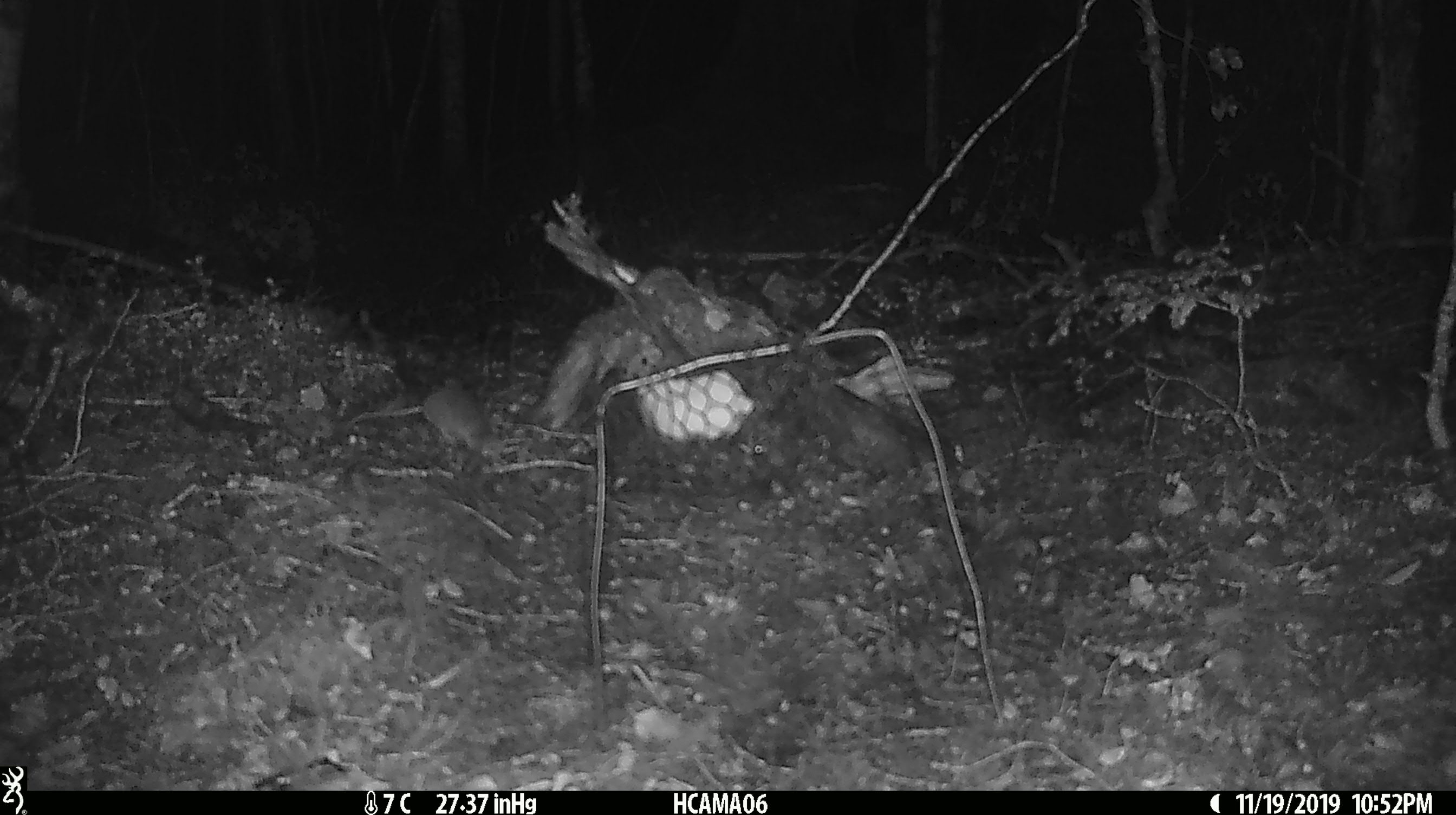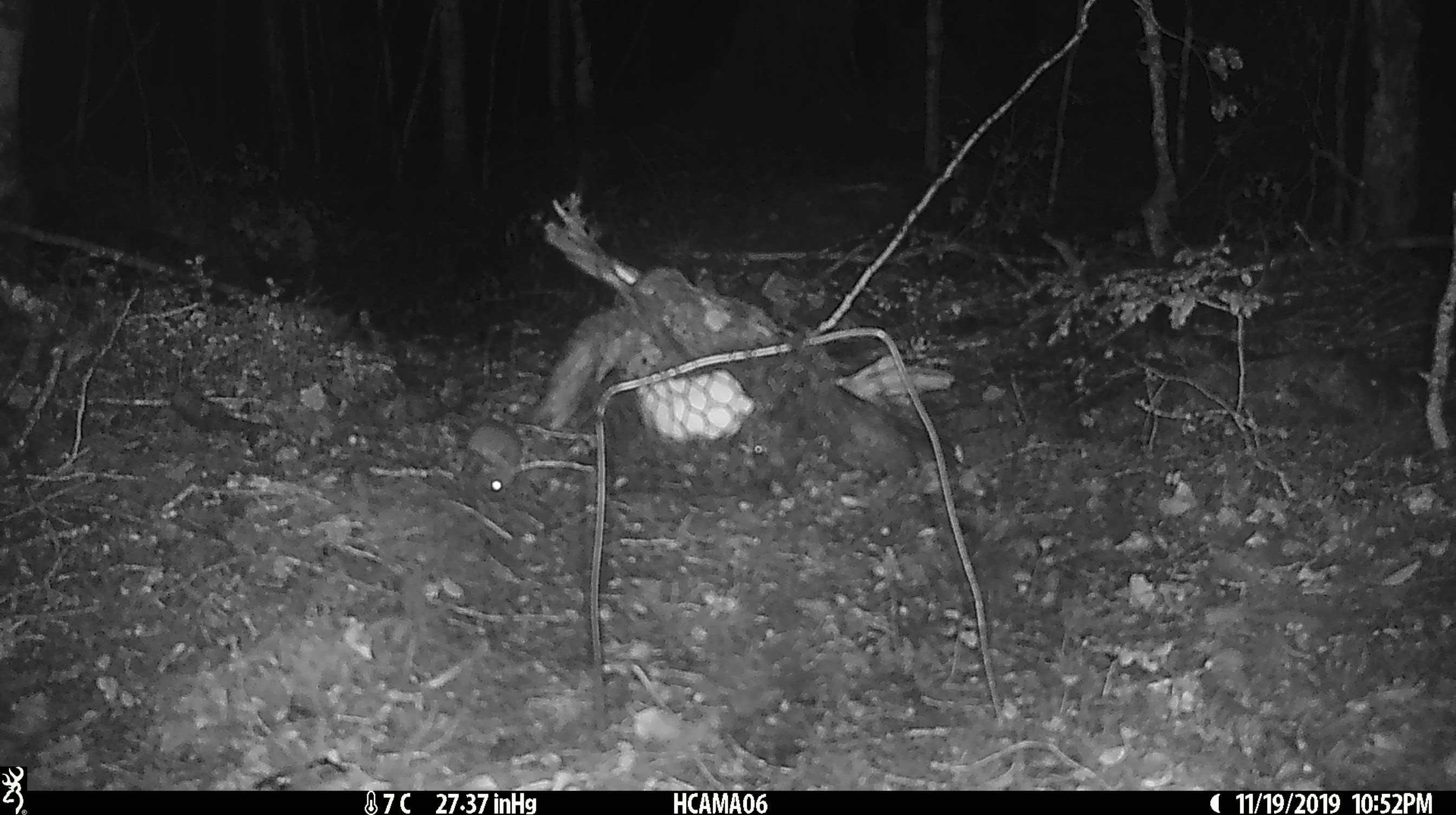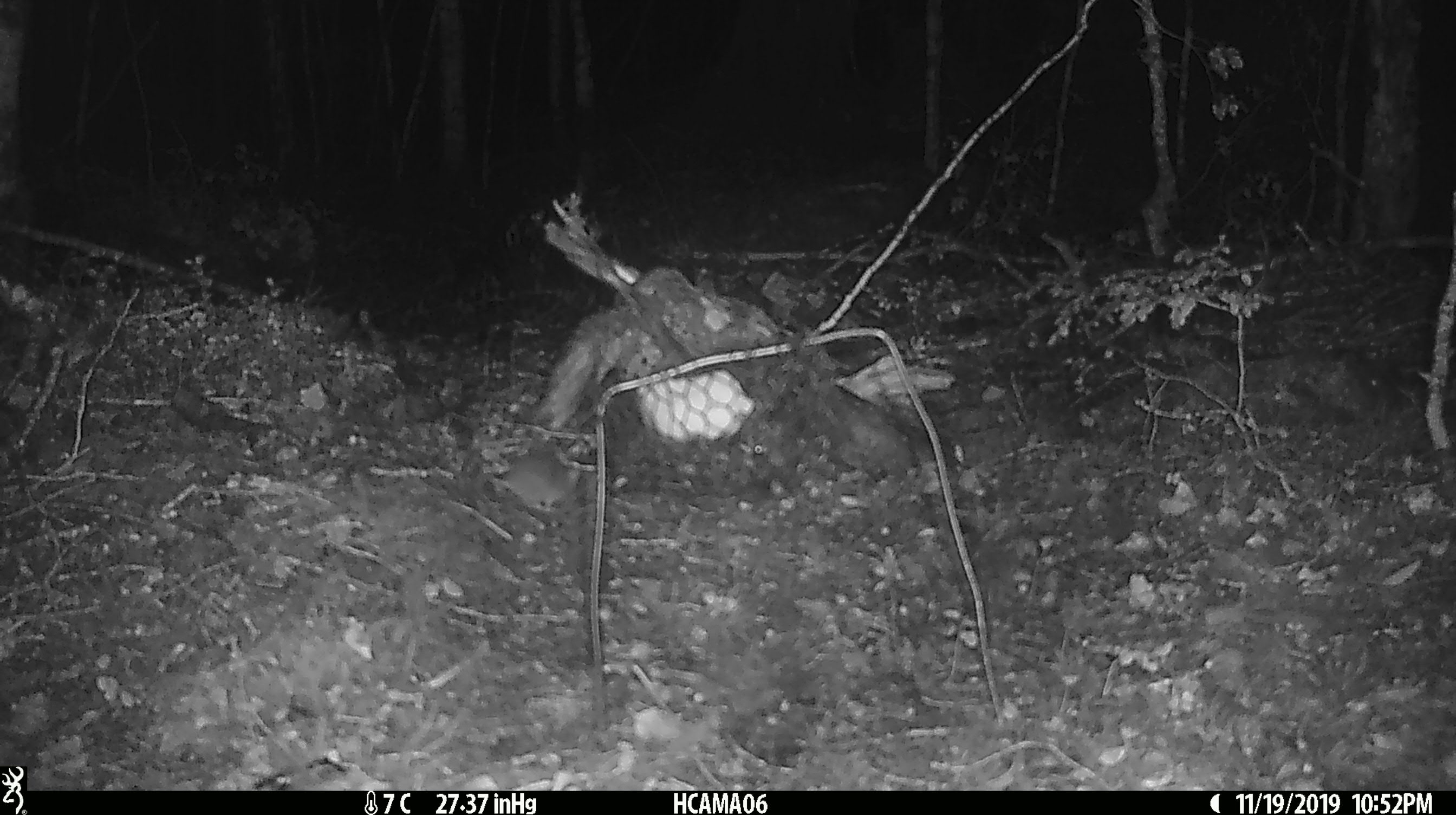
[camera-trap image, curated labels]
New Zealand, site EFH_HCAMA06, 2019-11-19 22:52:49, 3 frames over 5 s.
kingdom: Animalia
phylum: Chordata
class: Mammalia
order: Rodentia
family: Muridae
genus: Mus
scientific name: Mus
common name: mouse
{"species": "mouse (Mus)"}